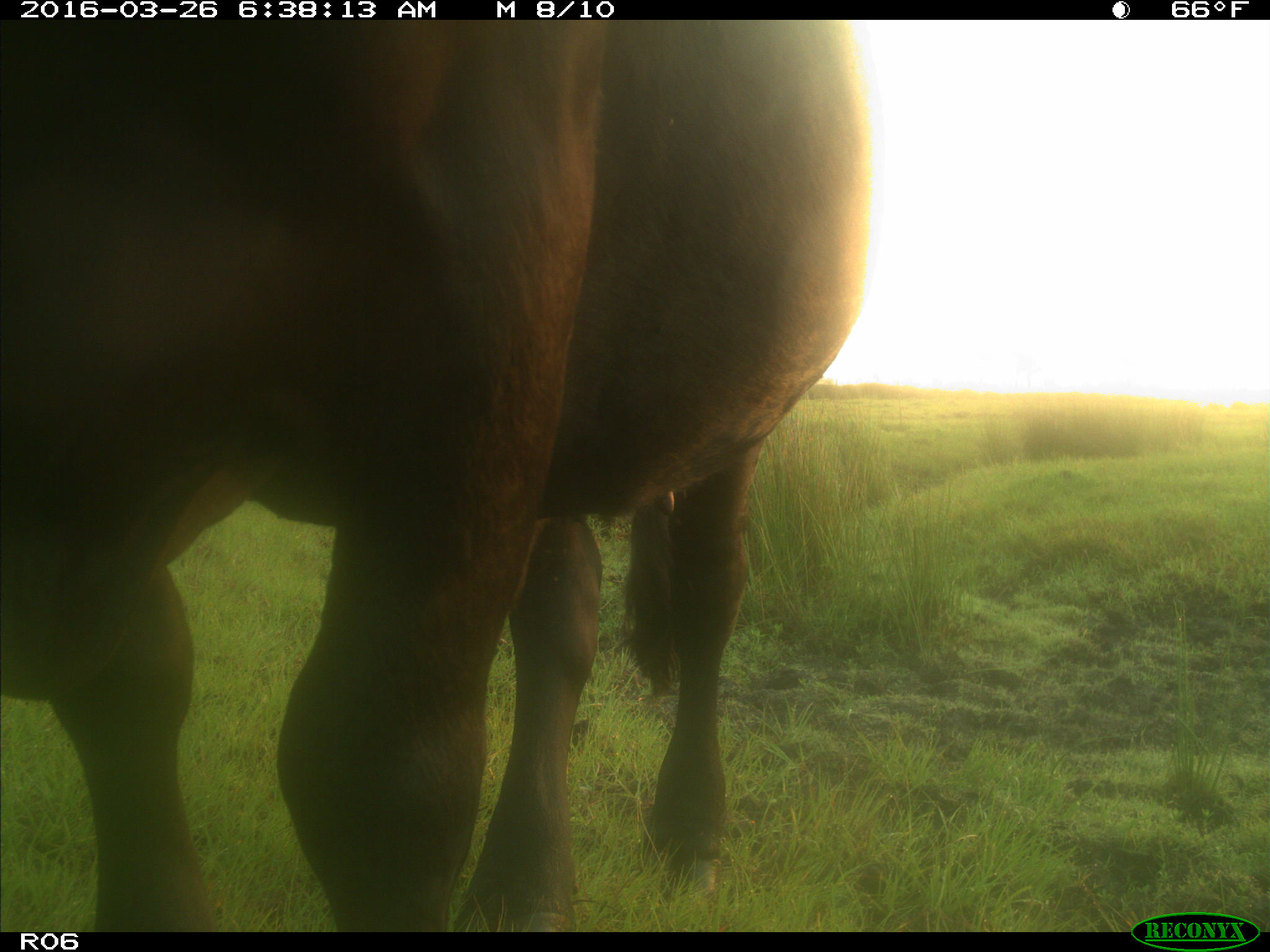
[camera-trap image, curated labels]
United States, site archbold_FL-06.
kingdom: Animalia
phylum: Chordata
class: Mammalia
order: Artiodactyla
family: Bovidae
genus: Bos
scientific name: Bos taurus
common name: domestic cow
Bos taurus (domestic cow).